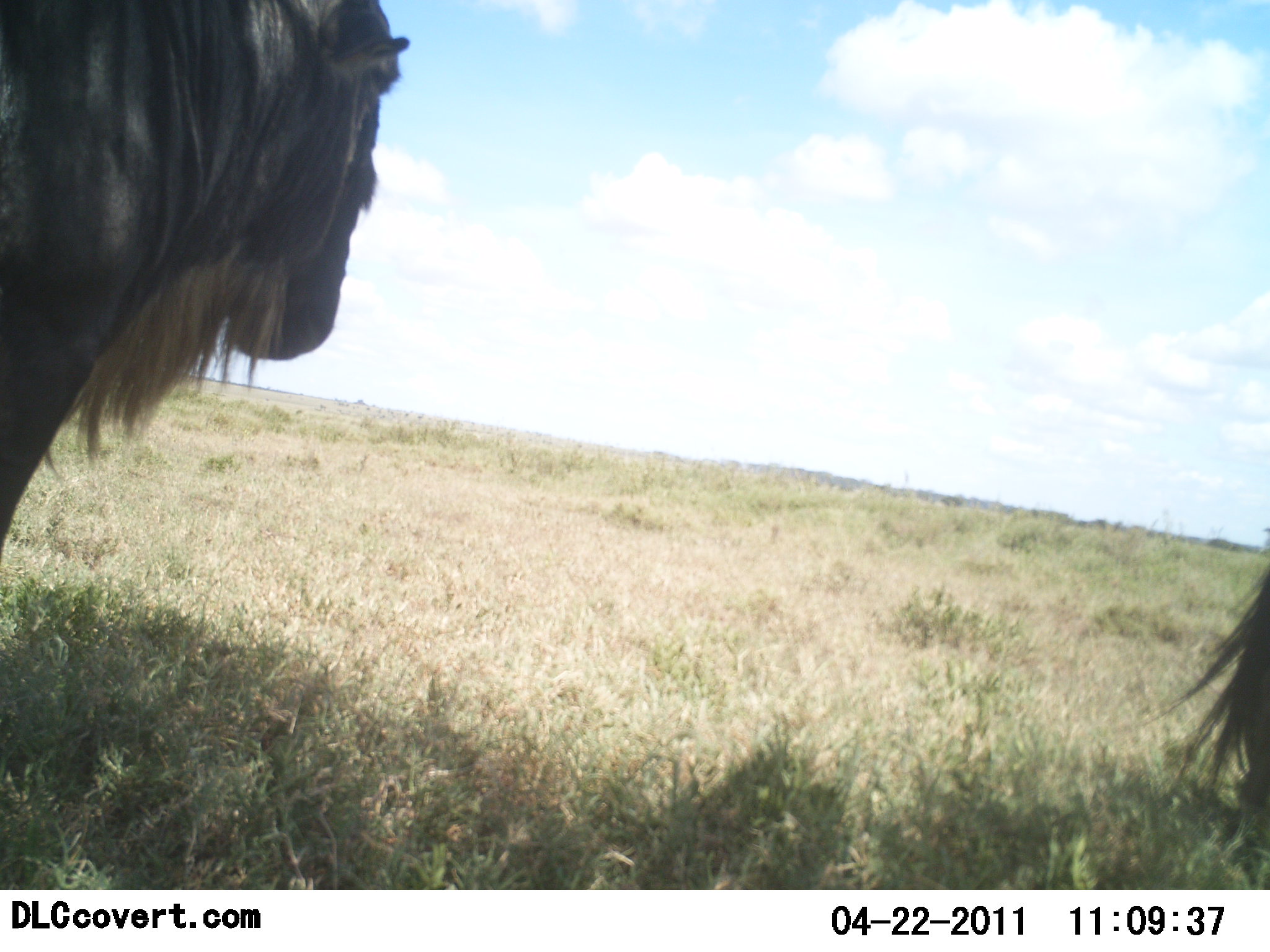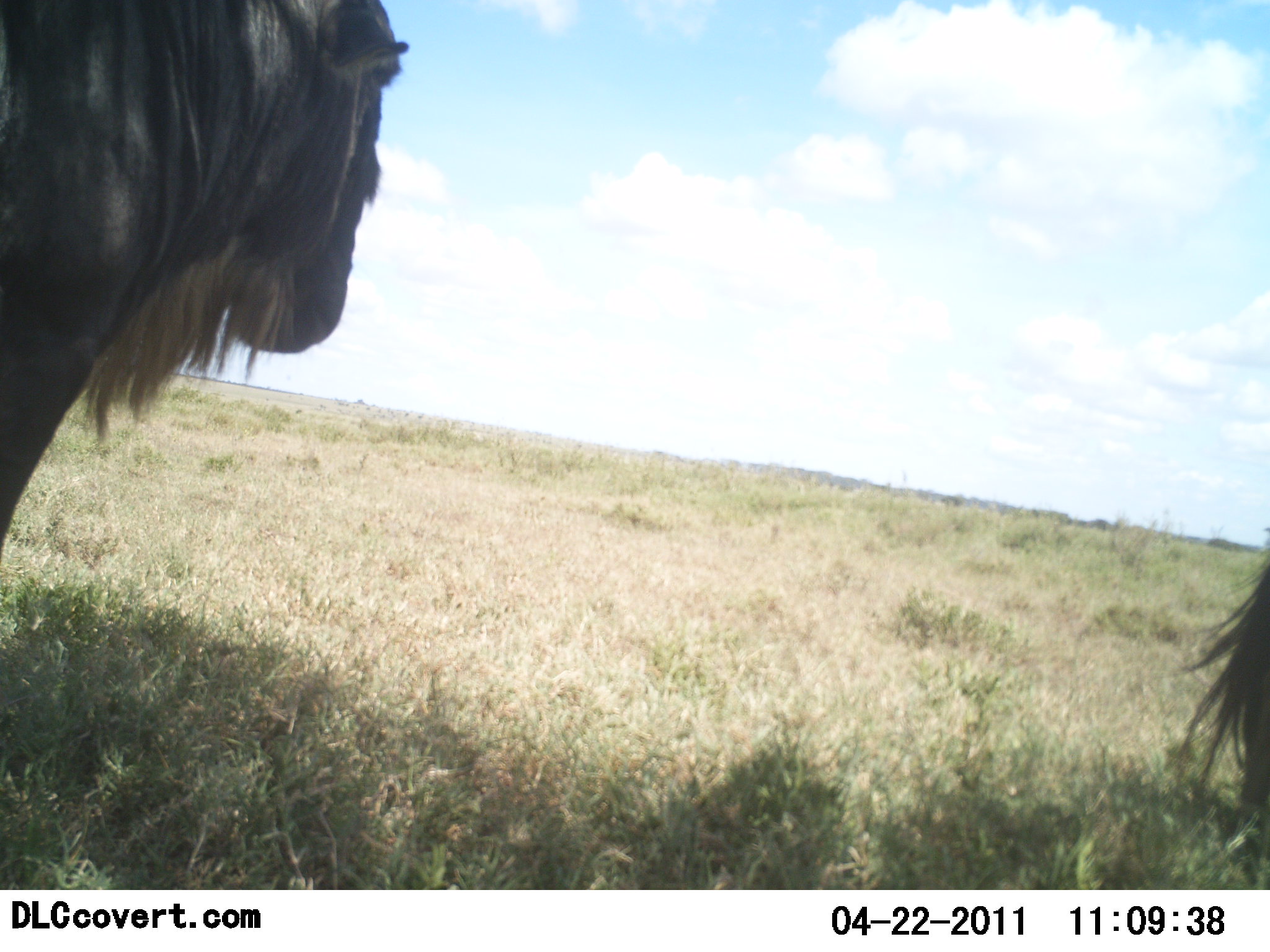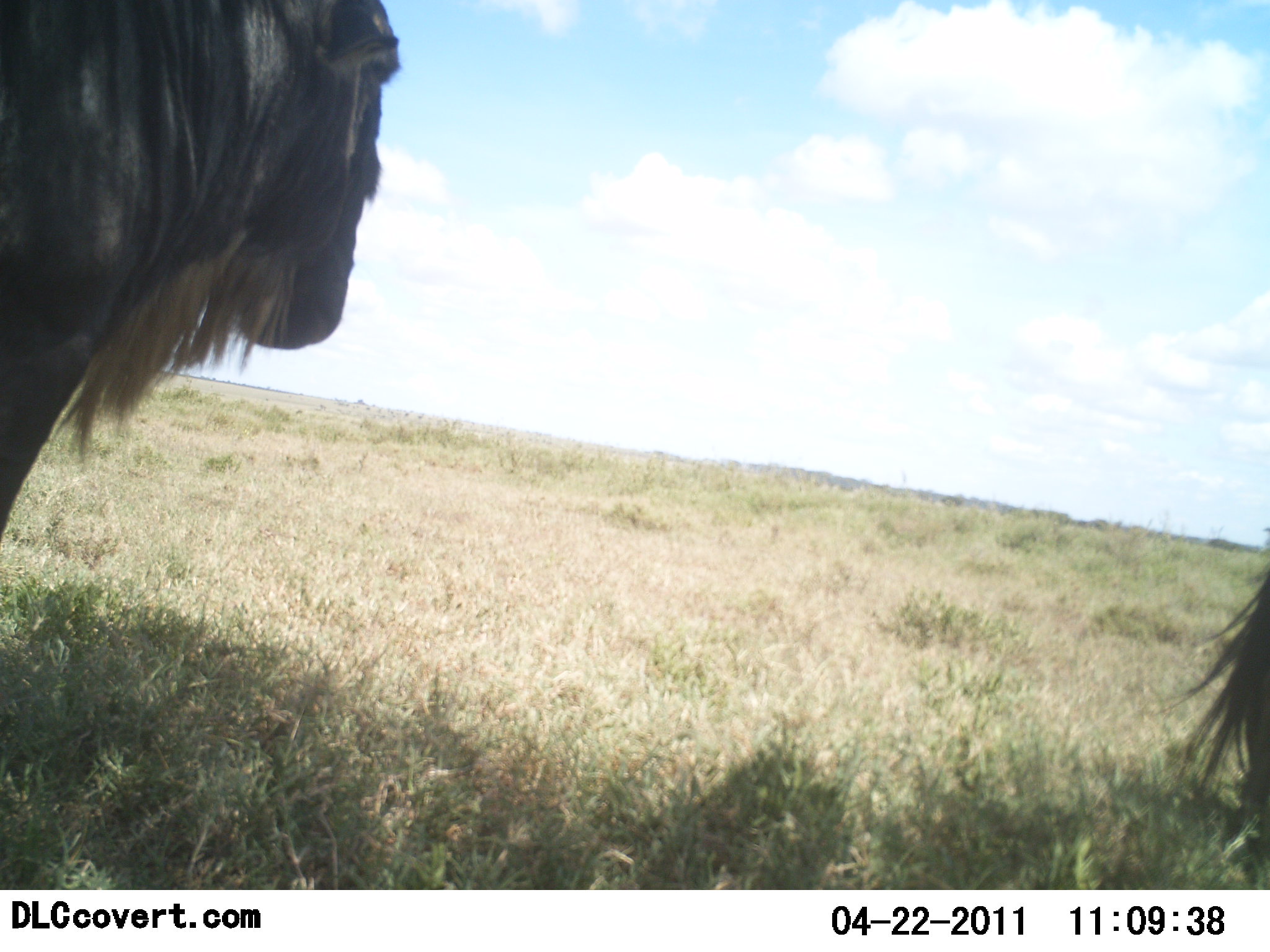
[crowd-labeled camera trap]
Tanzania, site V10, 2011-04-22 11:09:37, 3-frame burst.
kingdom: Animalia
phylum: Chordata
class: Mammalia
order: Artiodactyla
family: Bovidae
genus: Connochaetes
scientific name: Connochaetes taurinus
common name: blue wildebeest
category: wildebeest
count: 2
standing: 90%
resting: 10%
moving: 10%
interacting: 0%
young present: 0%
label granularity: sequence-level